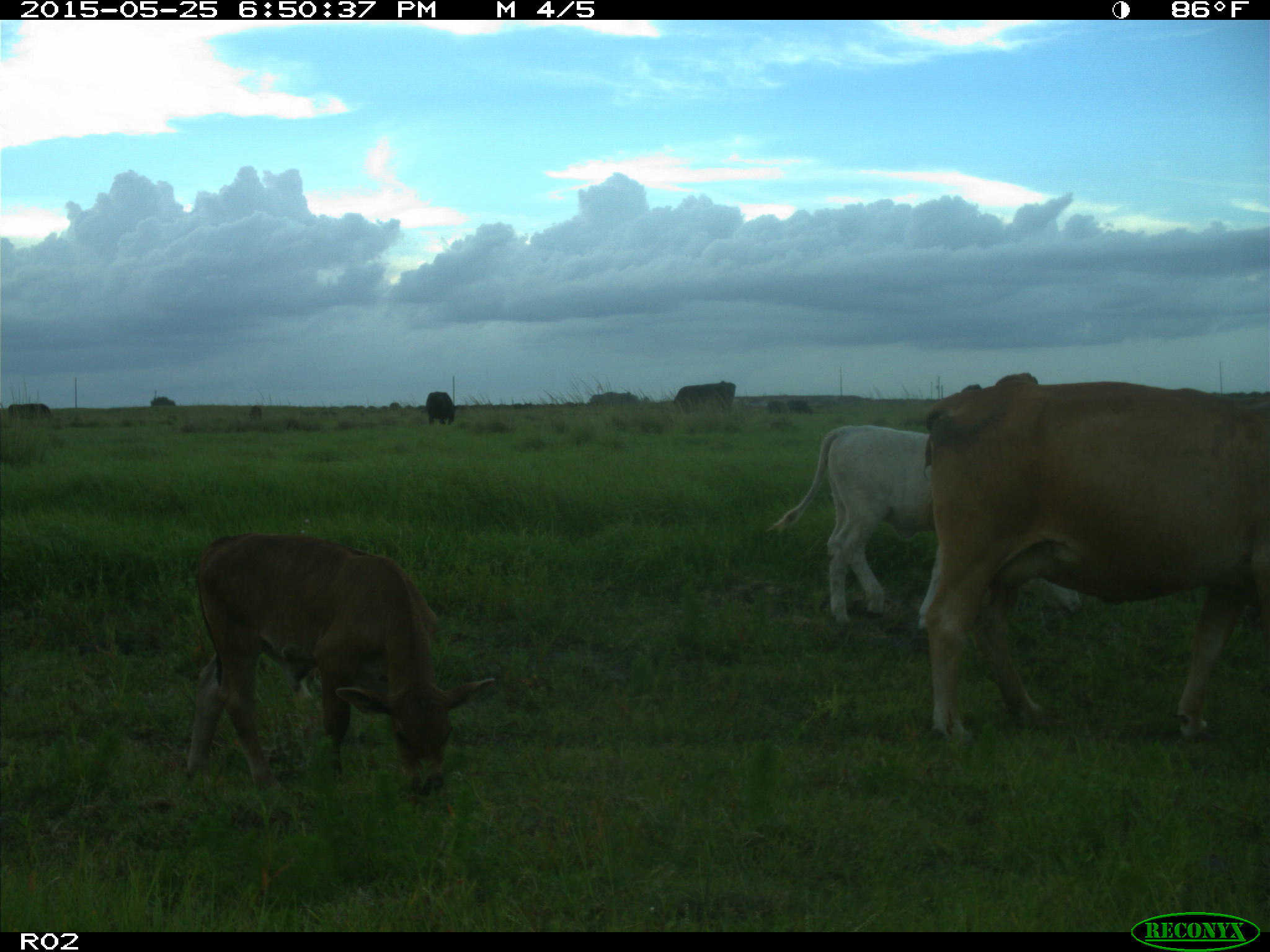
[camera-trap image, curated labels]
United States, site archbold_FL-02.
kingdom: Animalia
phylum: Chordata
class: Mammalia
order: Artiodactyla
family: Bovidae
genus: Bos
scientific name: Bos taurus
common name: domestic cow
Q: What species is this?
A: Bos taurus (domestic cow).